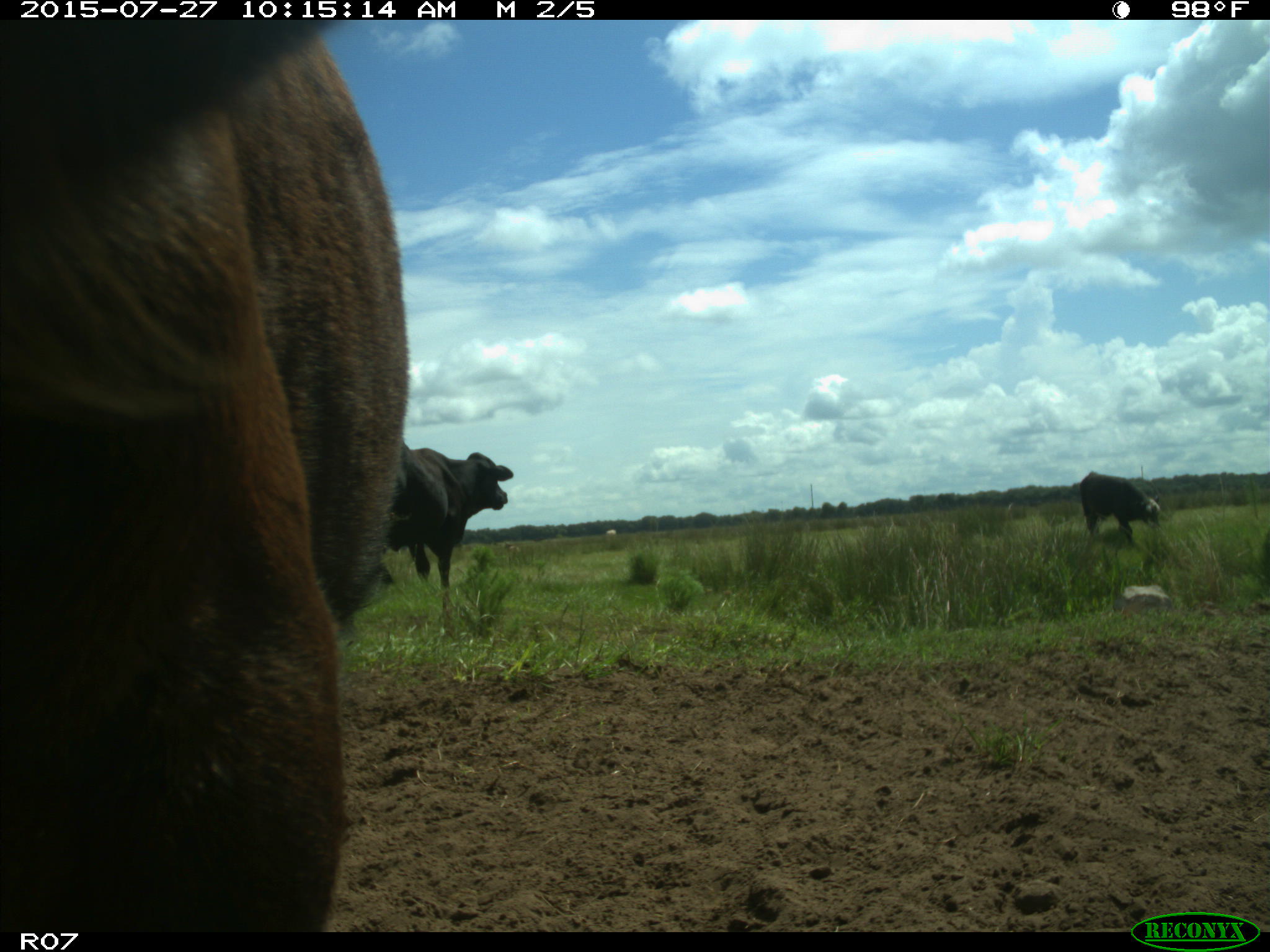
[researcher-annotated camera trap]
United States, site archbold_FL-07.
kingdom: Animalia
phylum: Chordata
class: Mammalia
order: Artiodactyla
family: Bovidae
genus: Bos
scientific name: Bos taurus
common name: domestic cow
Bos taurus (domestic cow).